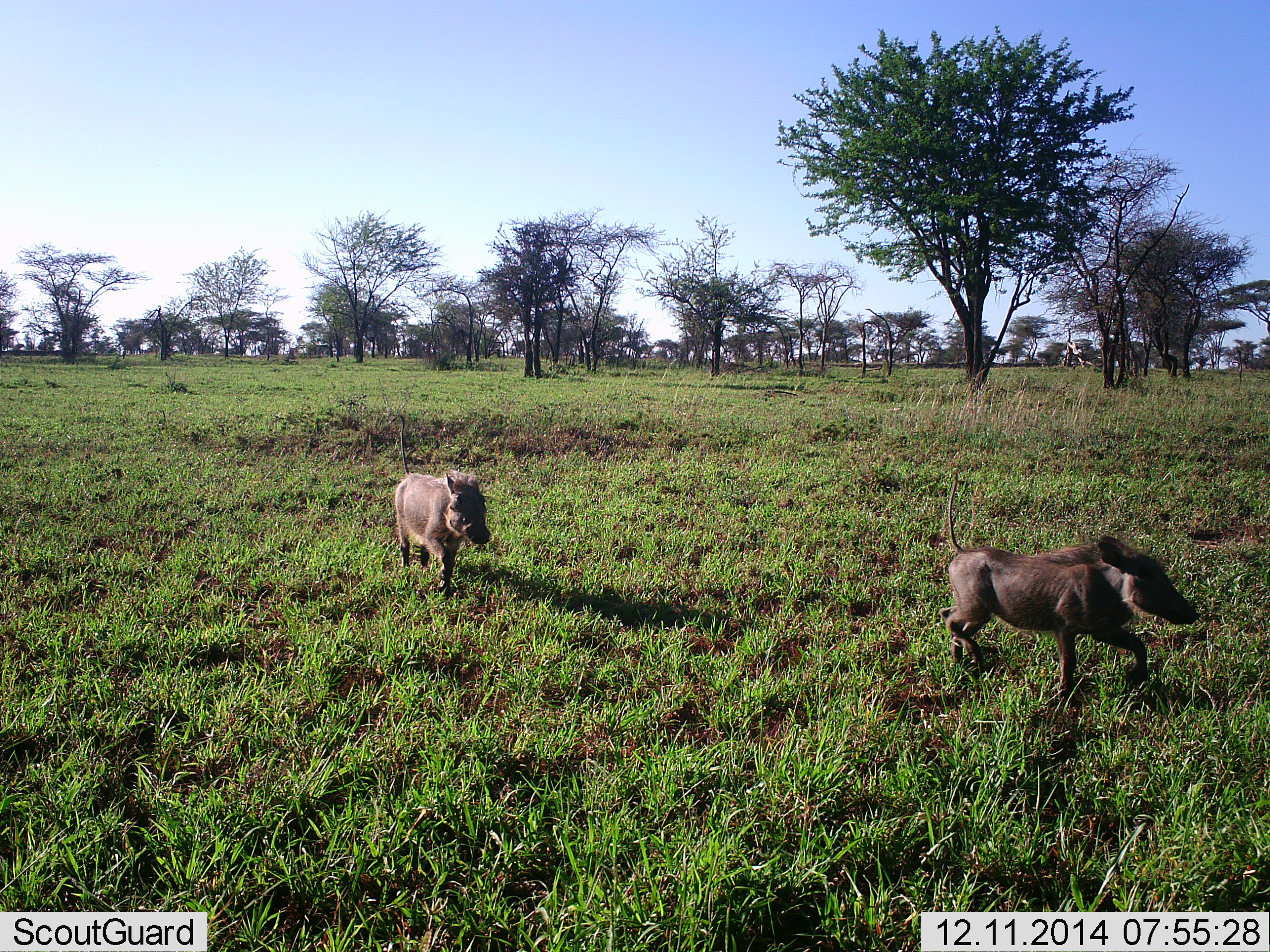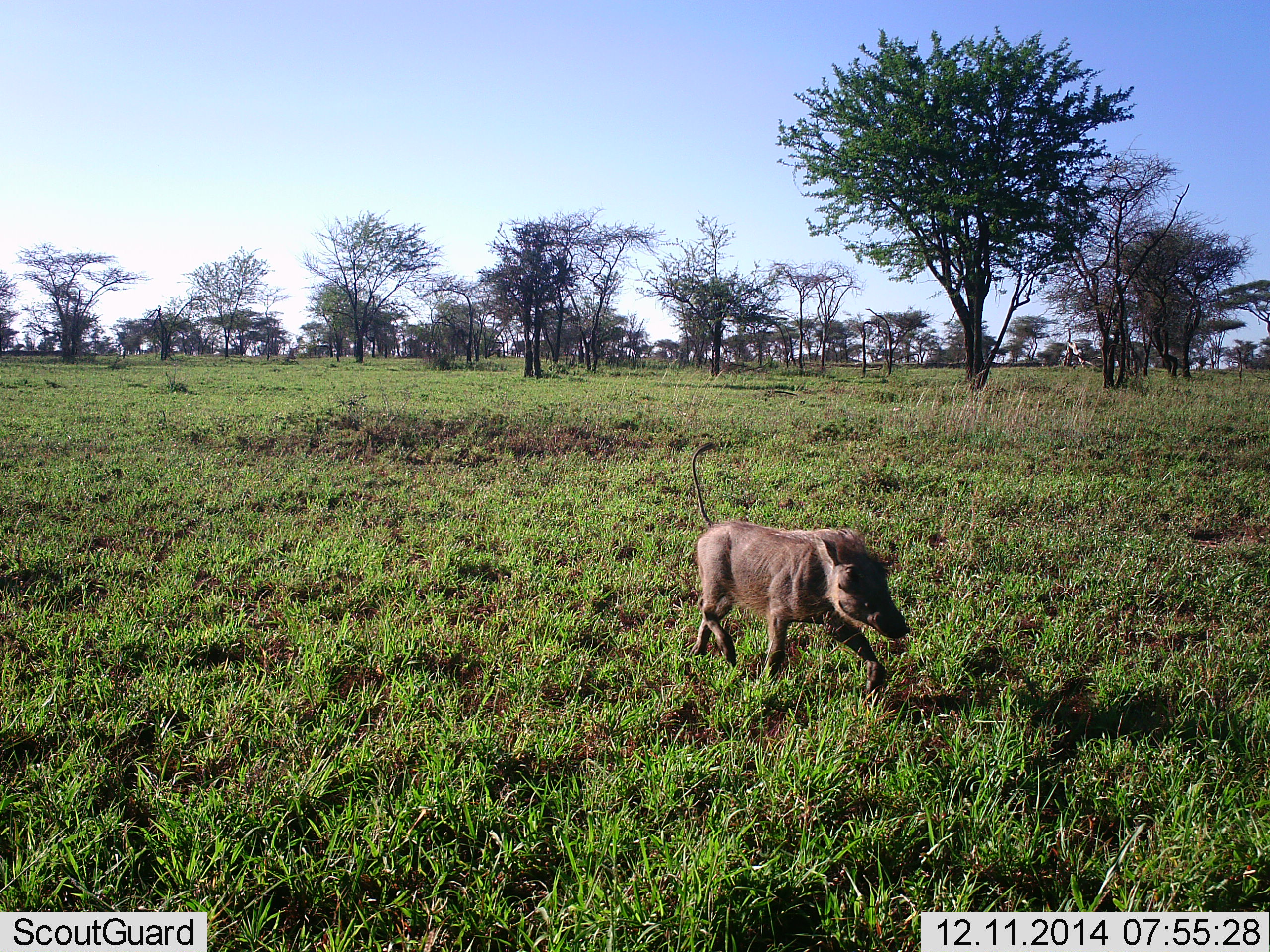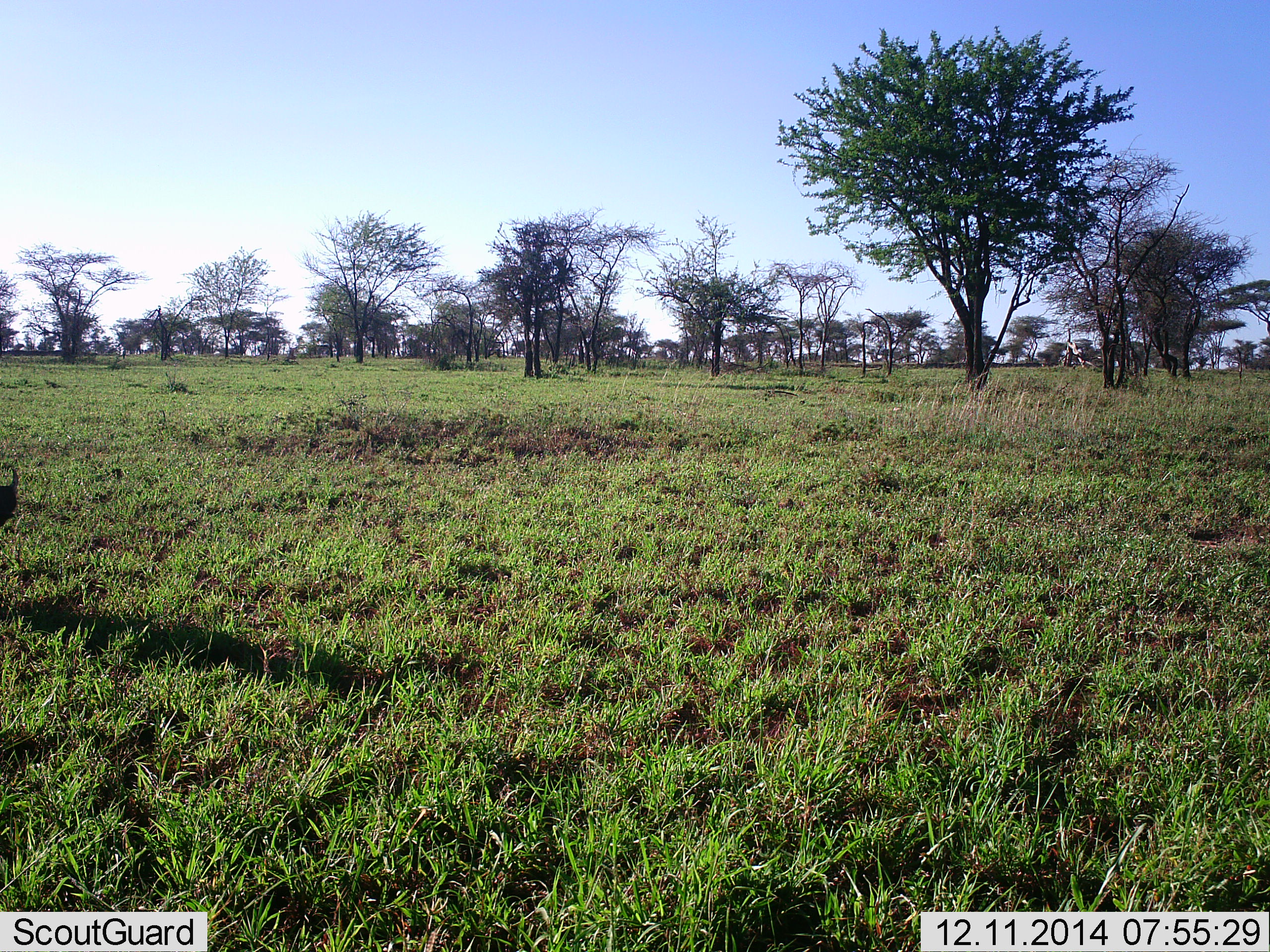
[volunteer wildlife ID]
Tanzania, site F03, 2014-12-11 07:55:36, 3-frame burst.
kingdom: Animalia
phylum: Chordata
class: Mammalia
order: Artiodactyla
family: Suidae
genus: Phacochoerus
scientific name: Phacochoerus africanus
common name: warthog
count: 2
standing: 10%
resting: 0%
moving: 100%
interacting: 10%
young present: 10%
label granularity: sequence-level